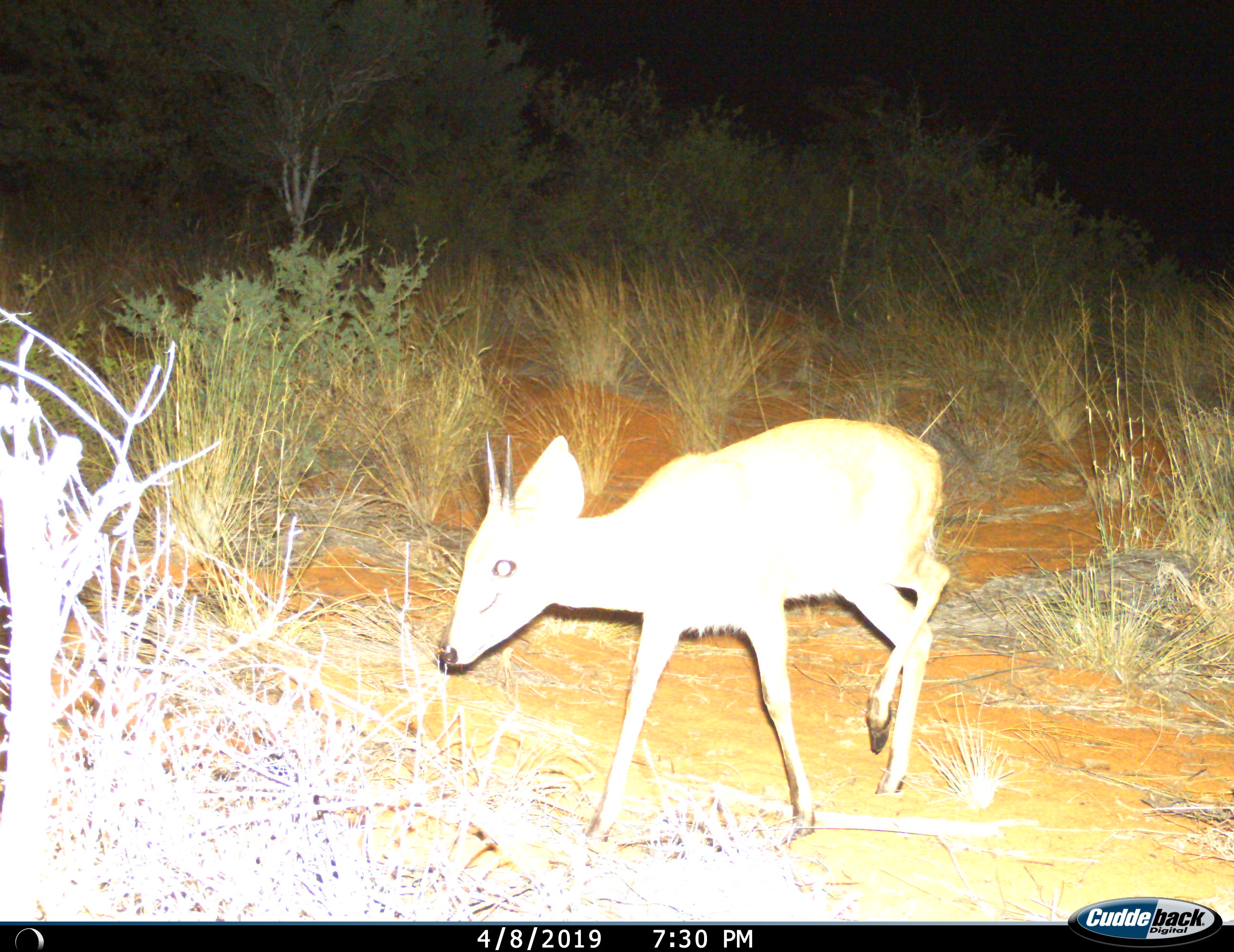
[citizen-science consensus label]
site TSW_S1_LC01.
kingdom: Animalia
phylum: Chordata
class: Mammalia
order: Artiodactyla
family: Bovidae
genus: Sylvicapra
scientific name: Sylvicapra grimmia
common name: common duiker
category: duikercommongrey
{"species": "duikercommongrey (common duiker) (Sylvicapra grimmia)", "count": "1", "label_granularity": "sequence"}